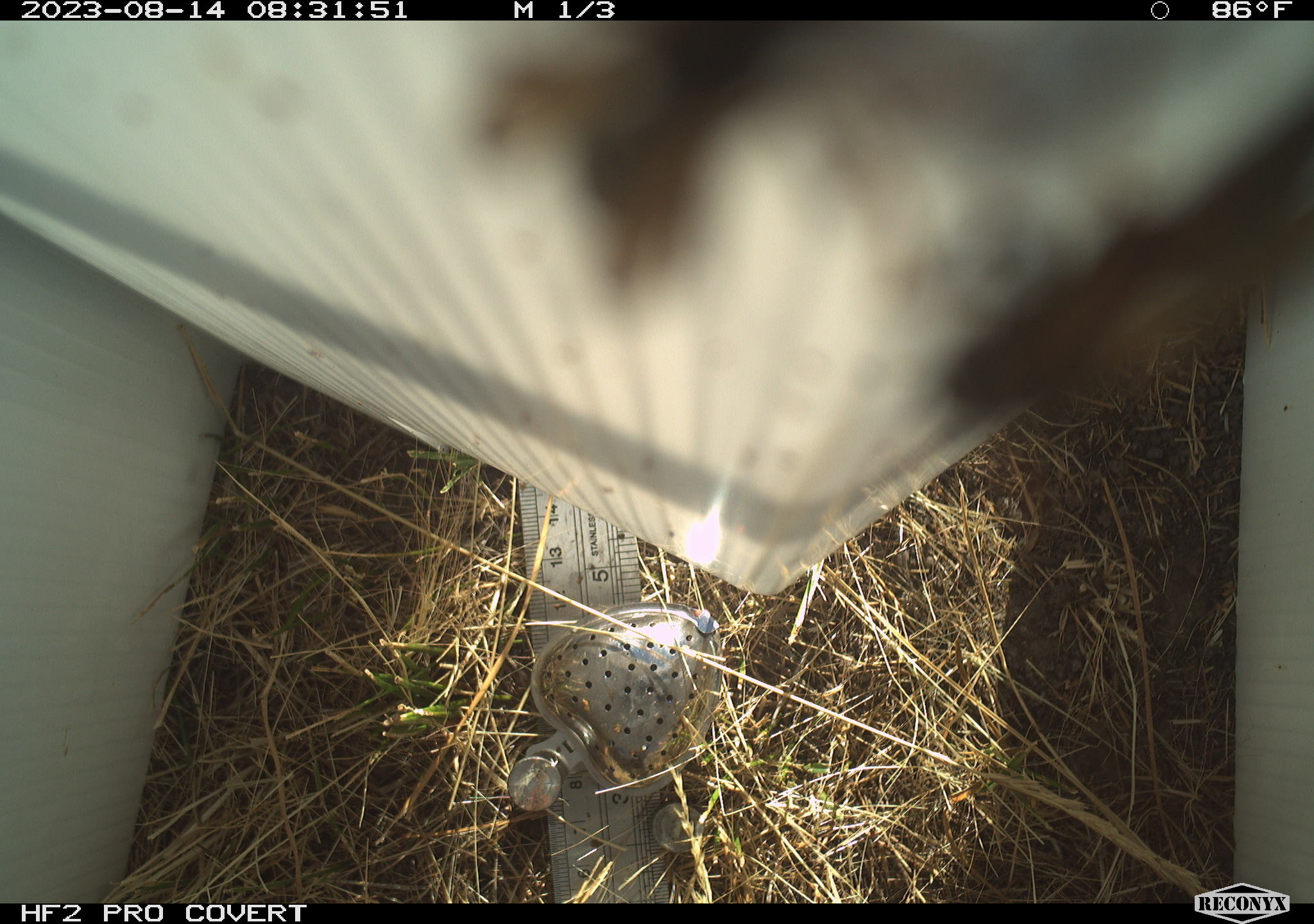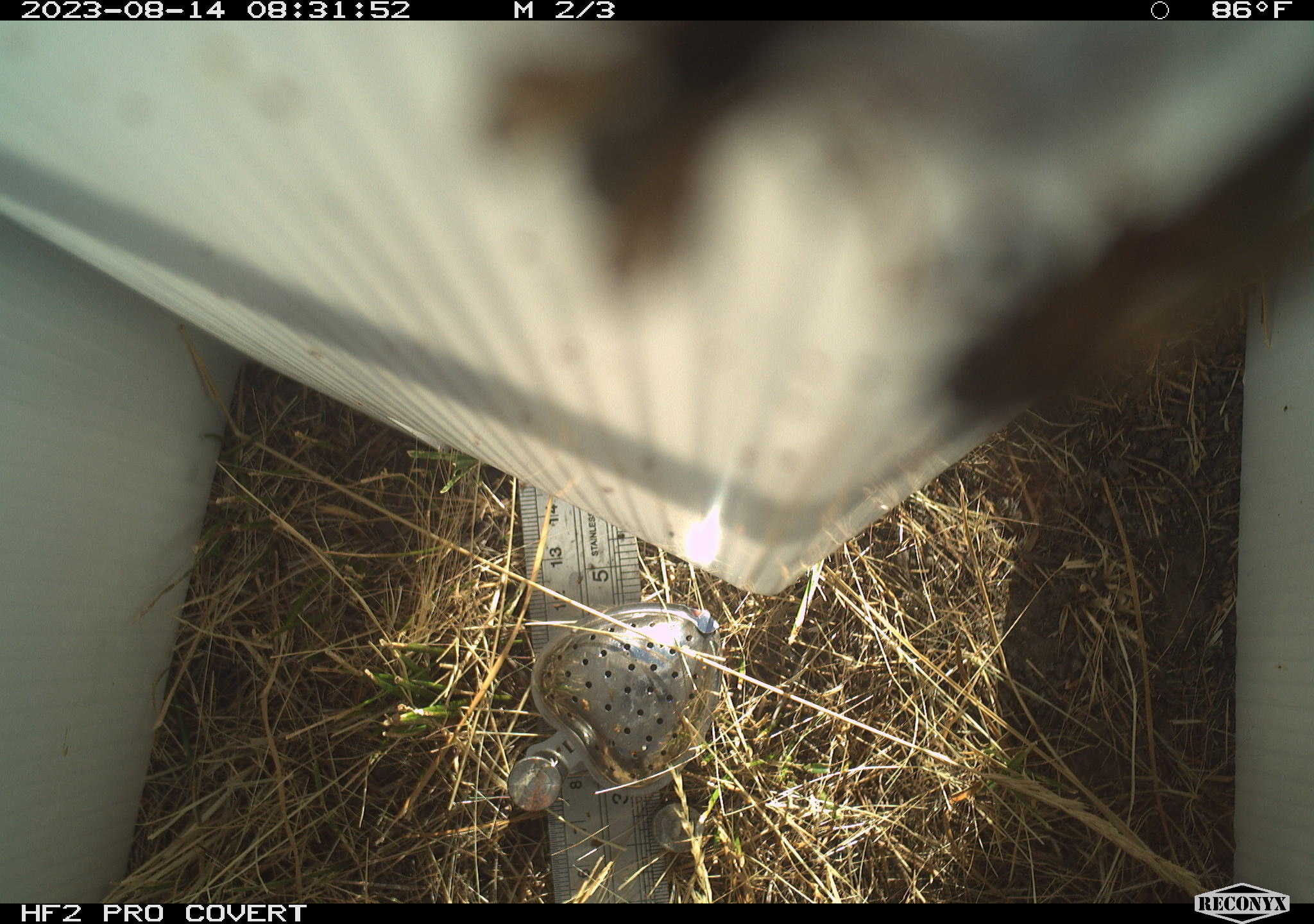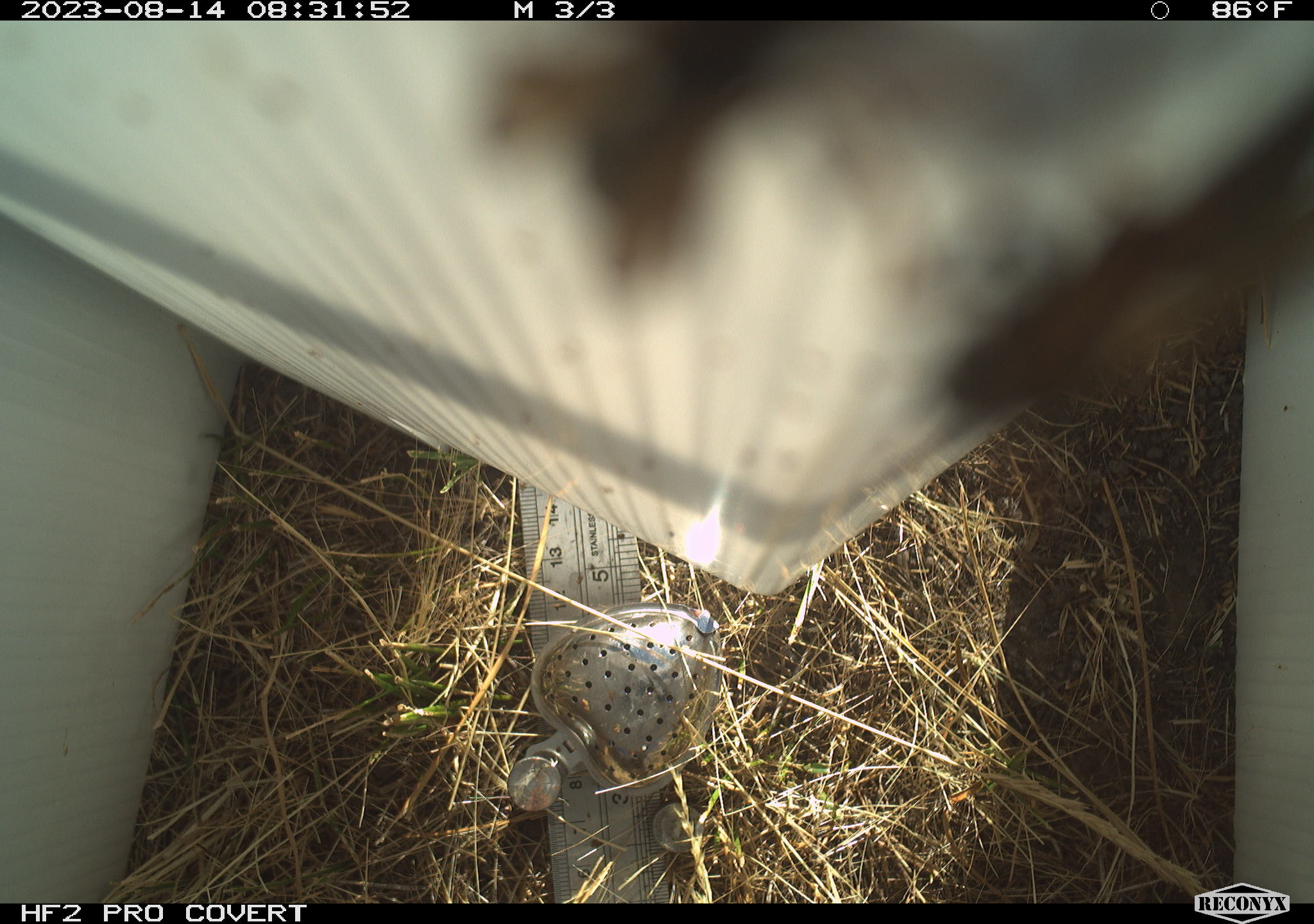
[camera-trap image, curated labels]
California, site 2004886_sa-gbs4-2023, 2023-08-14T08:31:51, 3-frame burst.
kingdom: Animalia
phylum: Arthropoda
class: Insecta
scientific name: Insecta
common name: insect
Insect (Insecta).